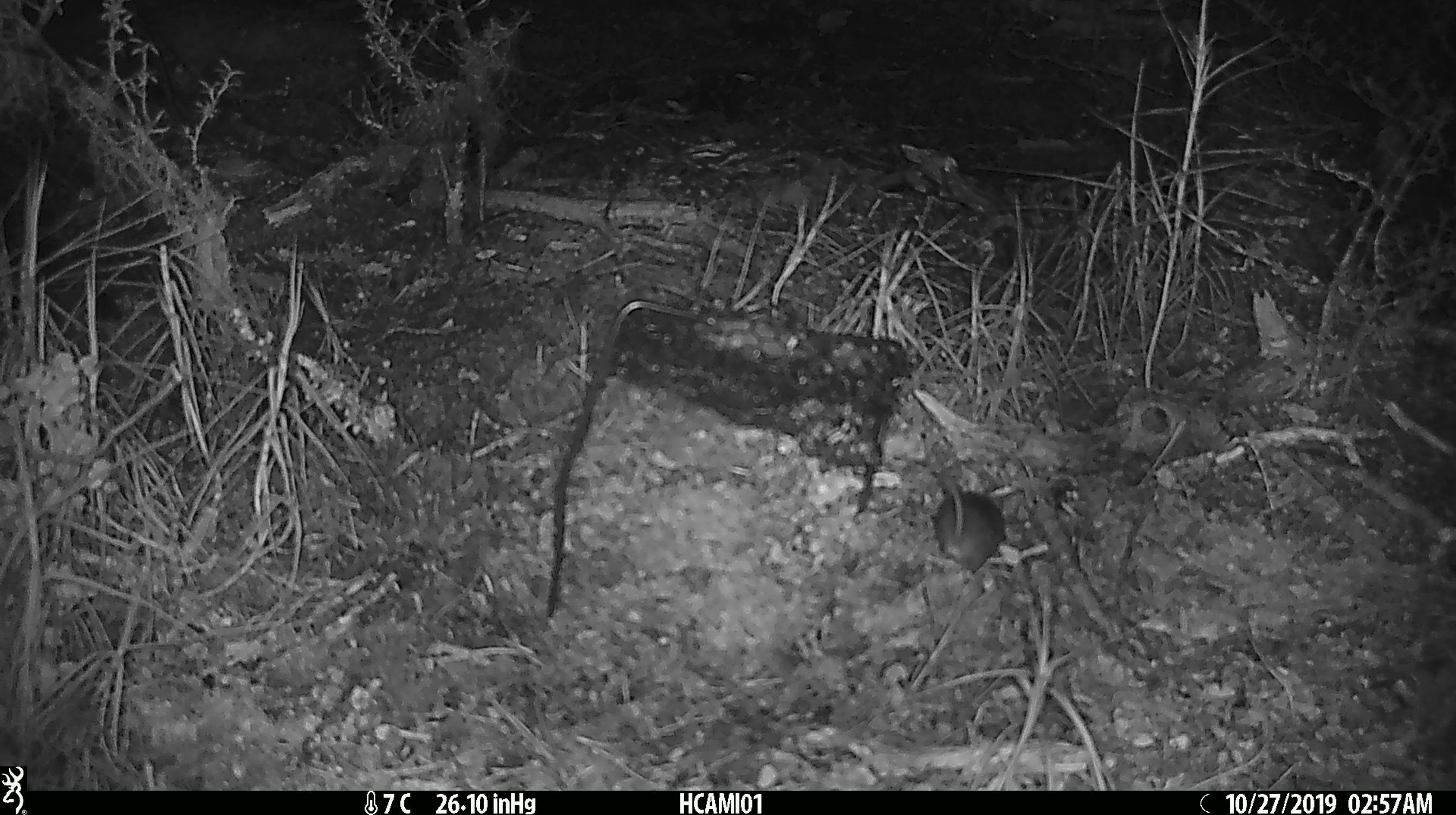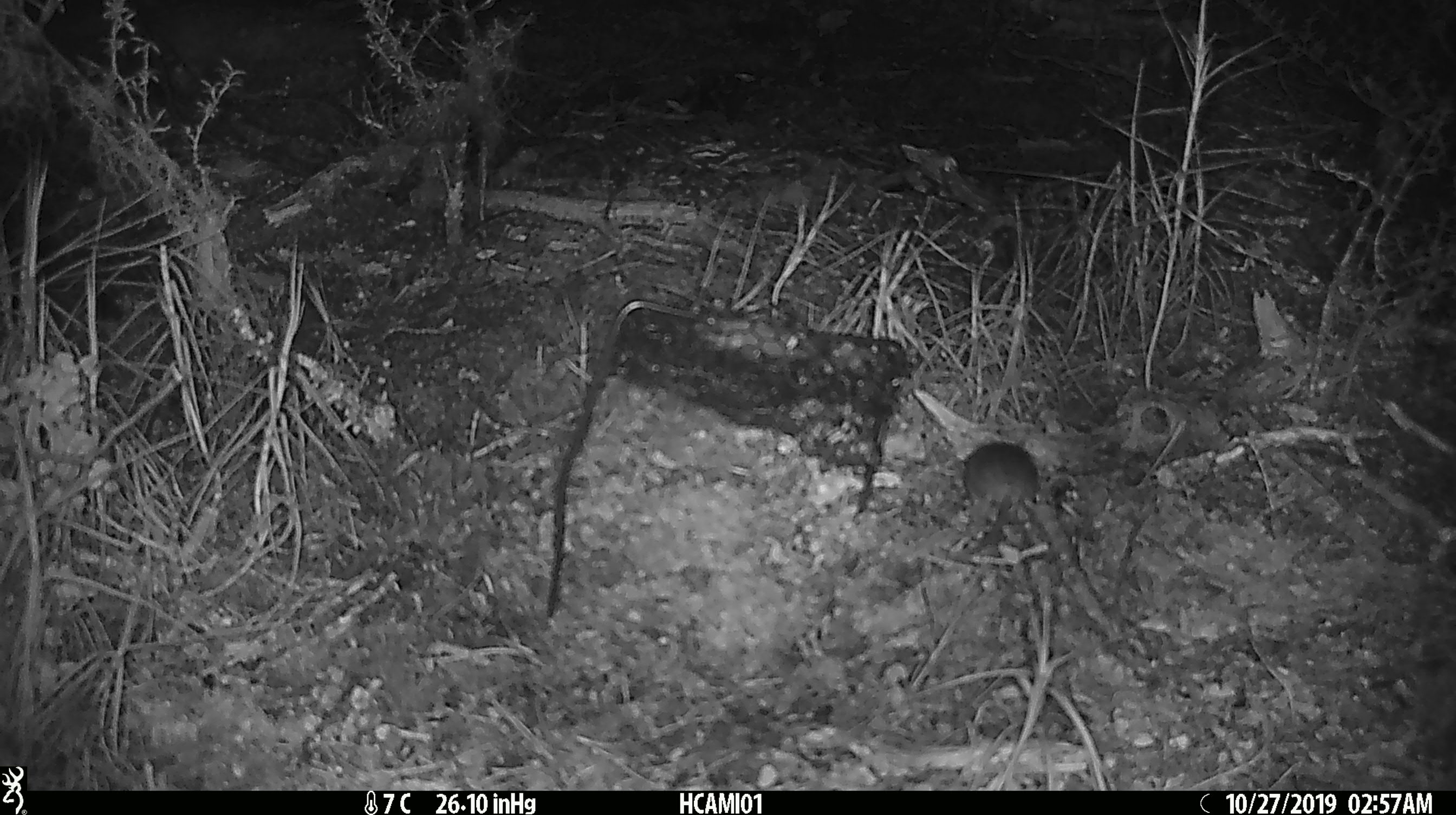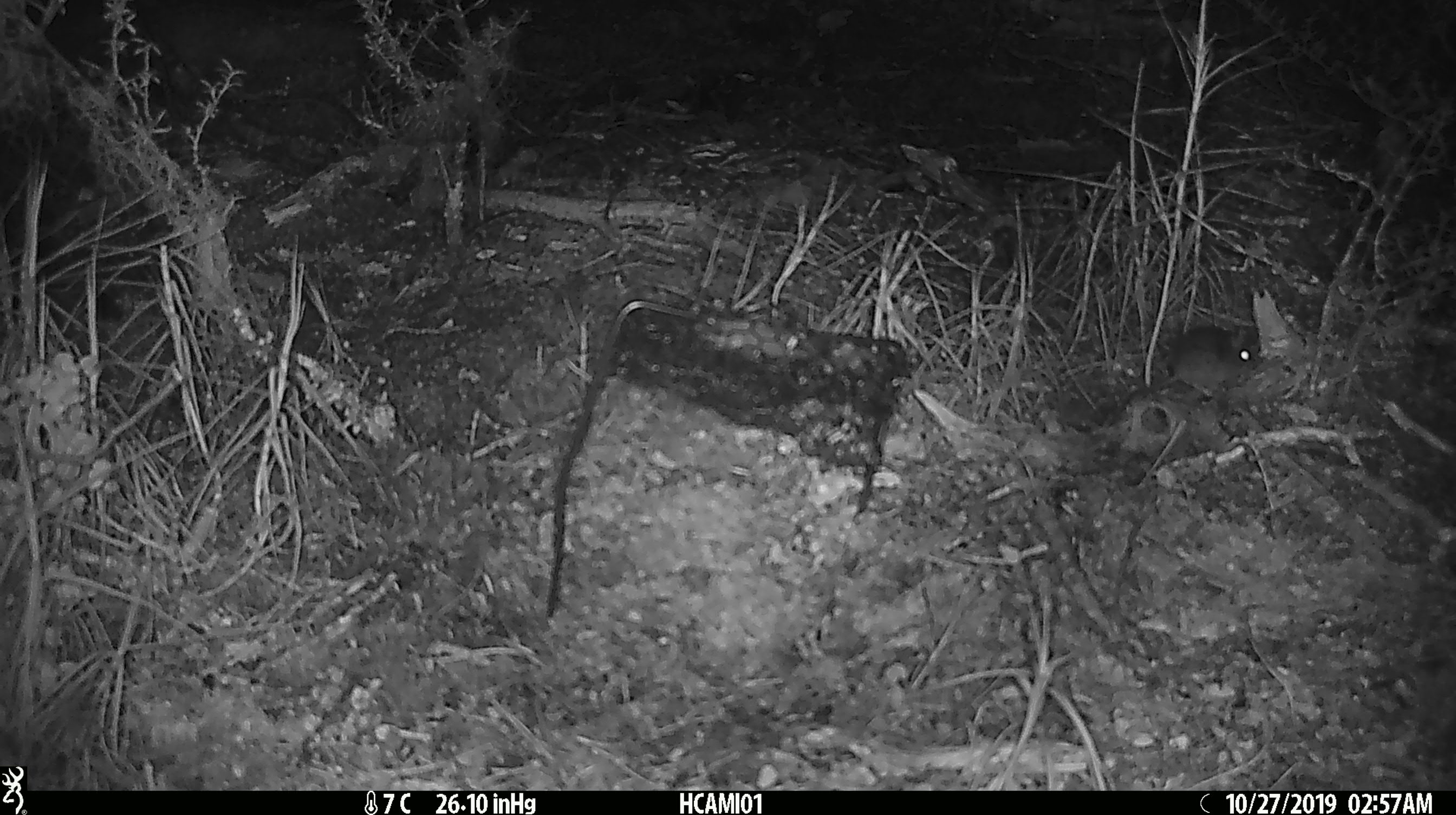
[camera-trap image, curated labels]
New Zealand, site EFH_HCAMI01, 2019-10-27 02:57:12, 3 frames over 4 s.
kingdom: Animalia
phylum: Chordata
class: Mammalia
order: Rodentia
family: Muridae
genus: Mus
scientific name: Mus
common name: mouse